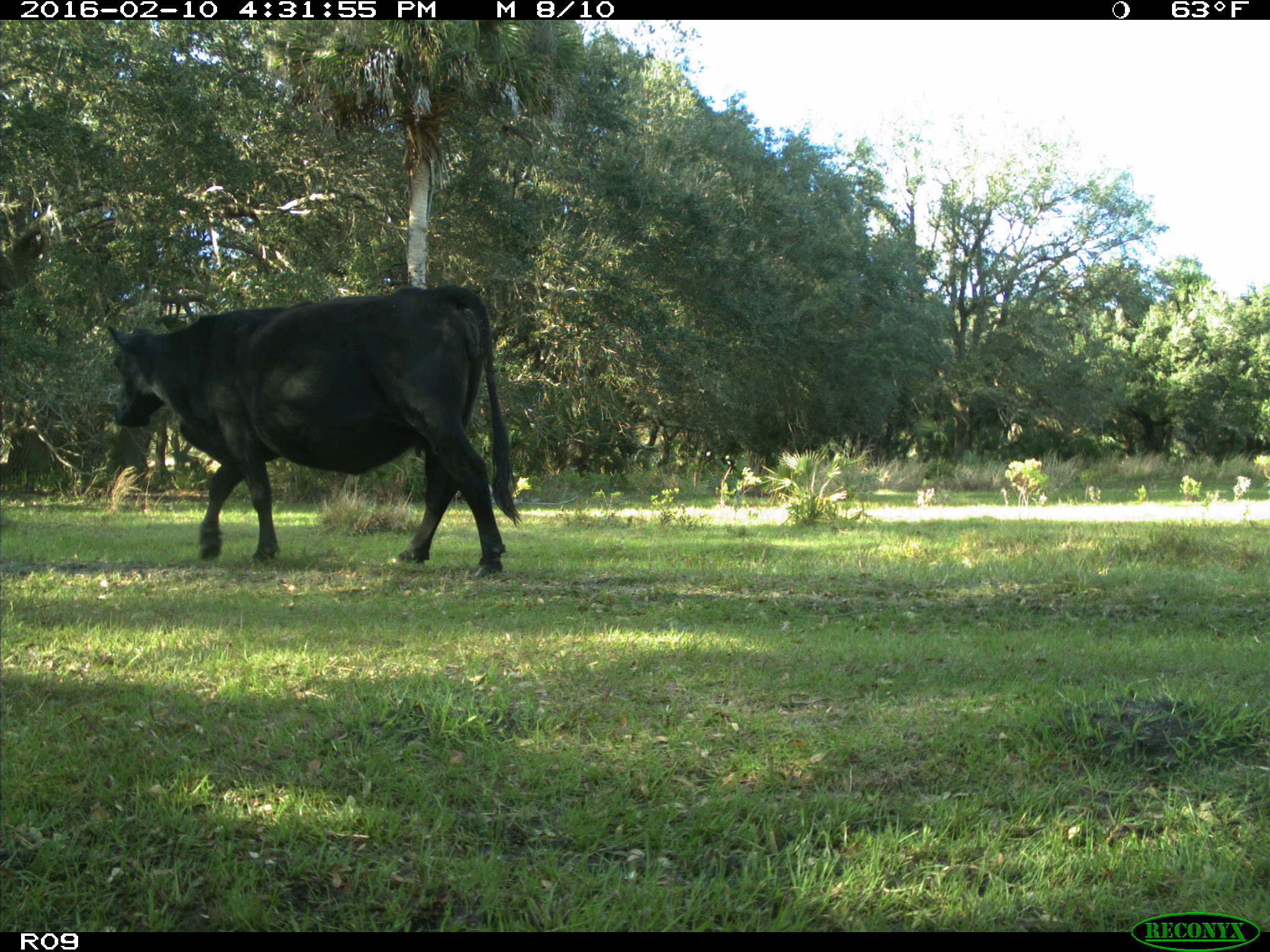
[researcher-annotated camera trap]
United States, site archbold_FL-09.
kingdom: Animalia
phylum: Chordata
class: Mammalia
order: Artiodactyla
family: Bovidae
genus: Bos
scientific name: Bos taurus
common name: domestic cow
Bos taurus (domestic cow).